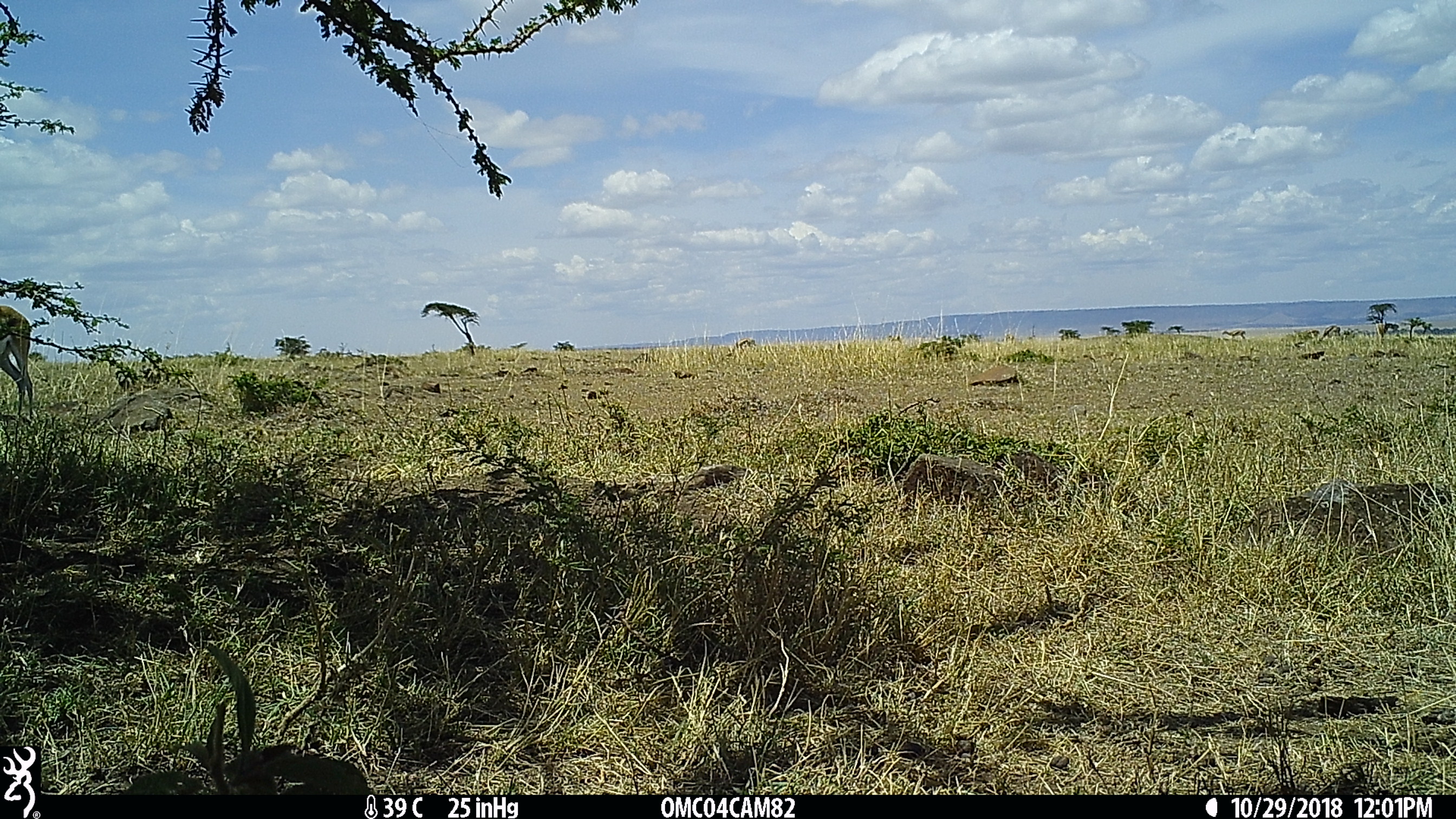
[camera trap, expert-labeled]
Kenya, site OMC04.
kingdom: Animalia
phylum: Chordata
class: Mammalia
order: Artiodactyla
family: Bovidae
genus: Eudorcas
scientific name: Eudorcas thomsonii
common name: thomon's gazelle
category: gazelle thomsons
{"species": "gazelle thomsons (thomon's gazelle) (Eudorcas thomsonii)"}